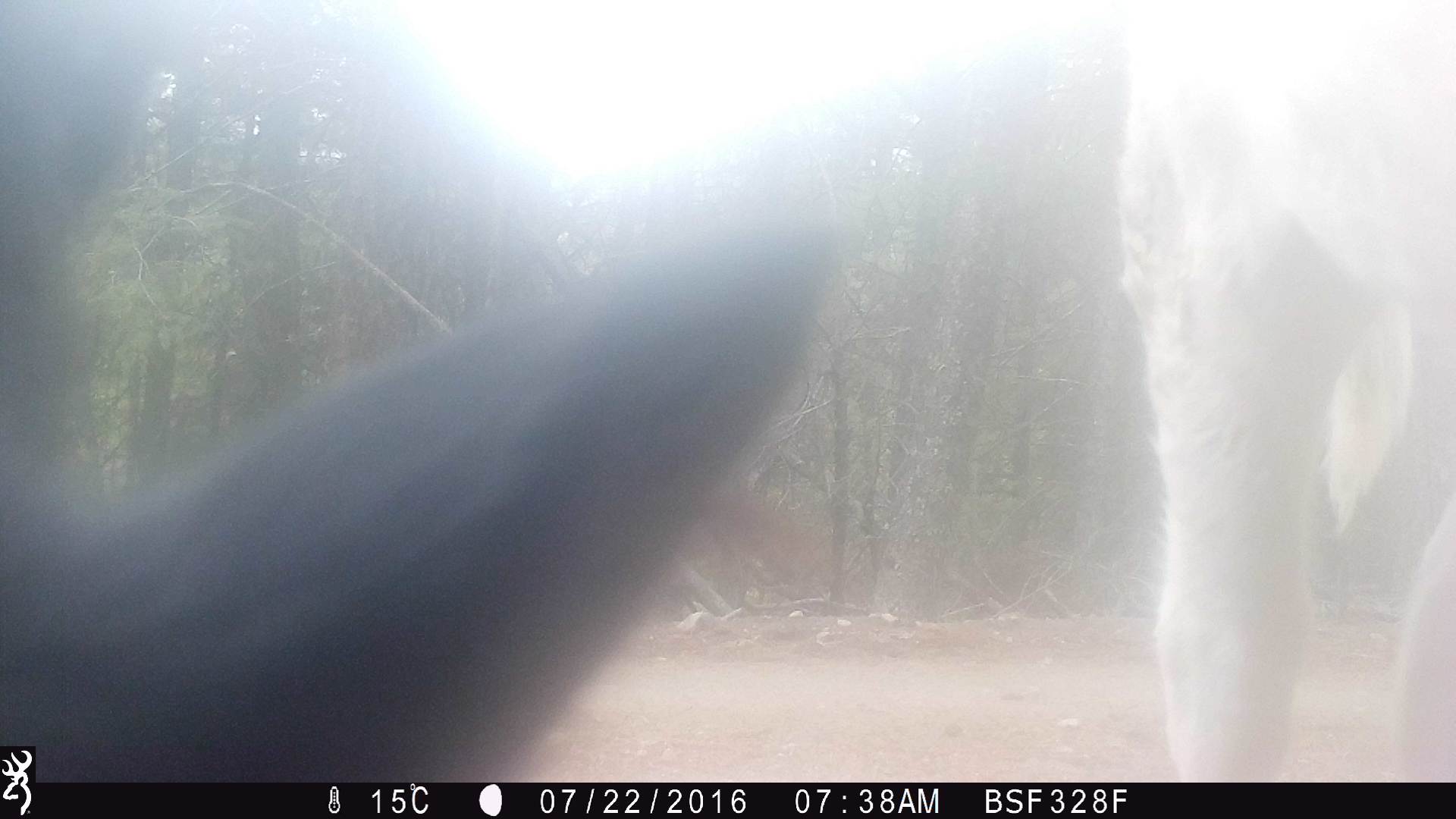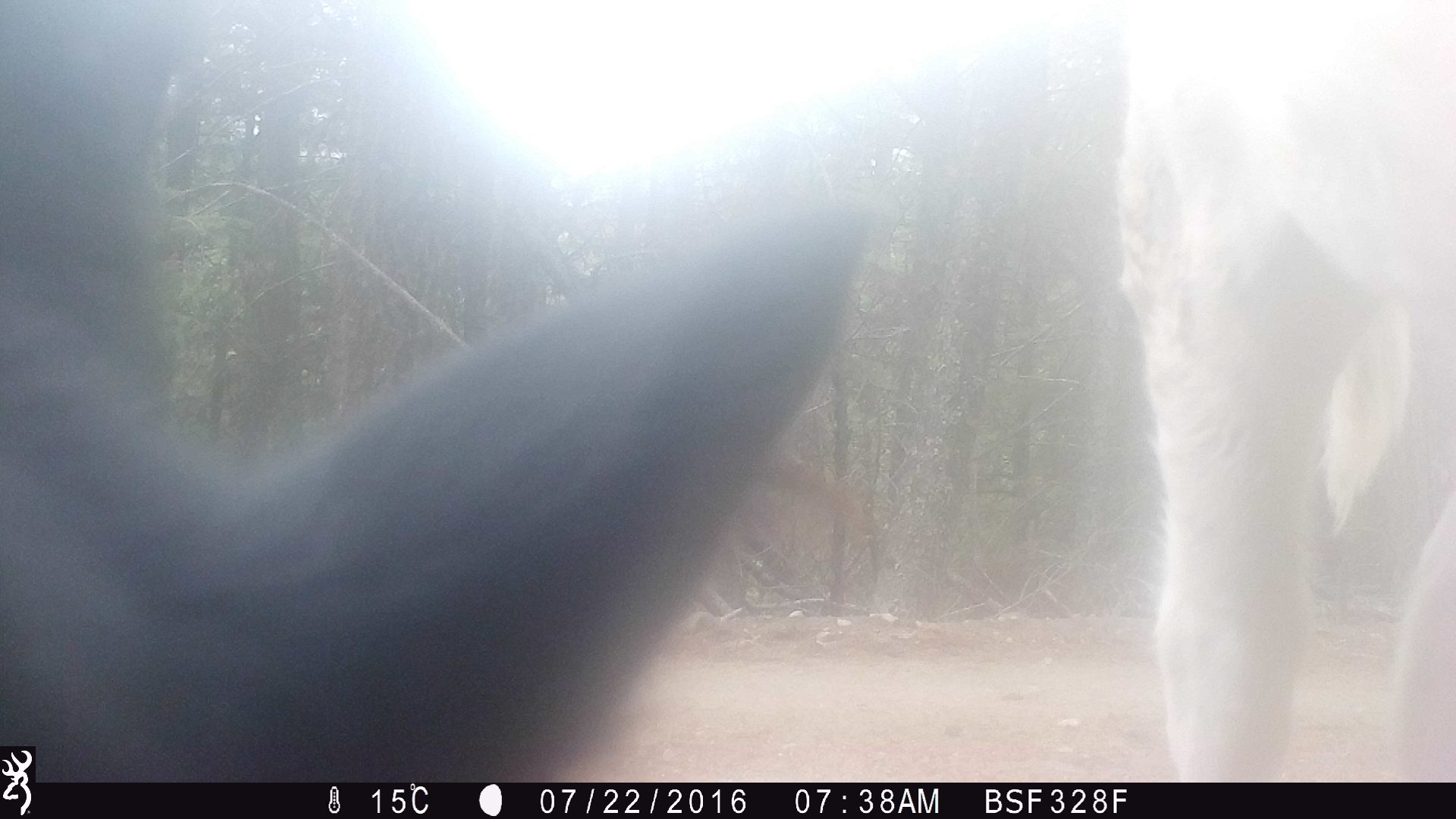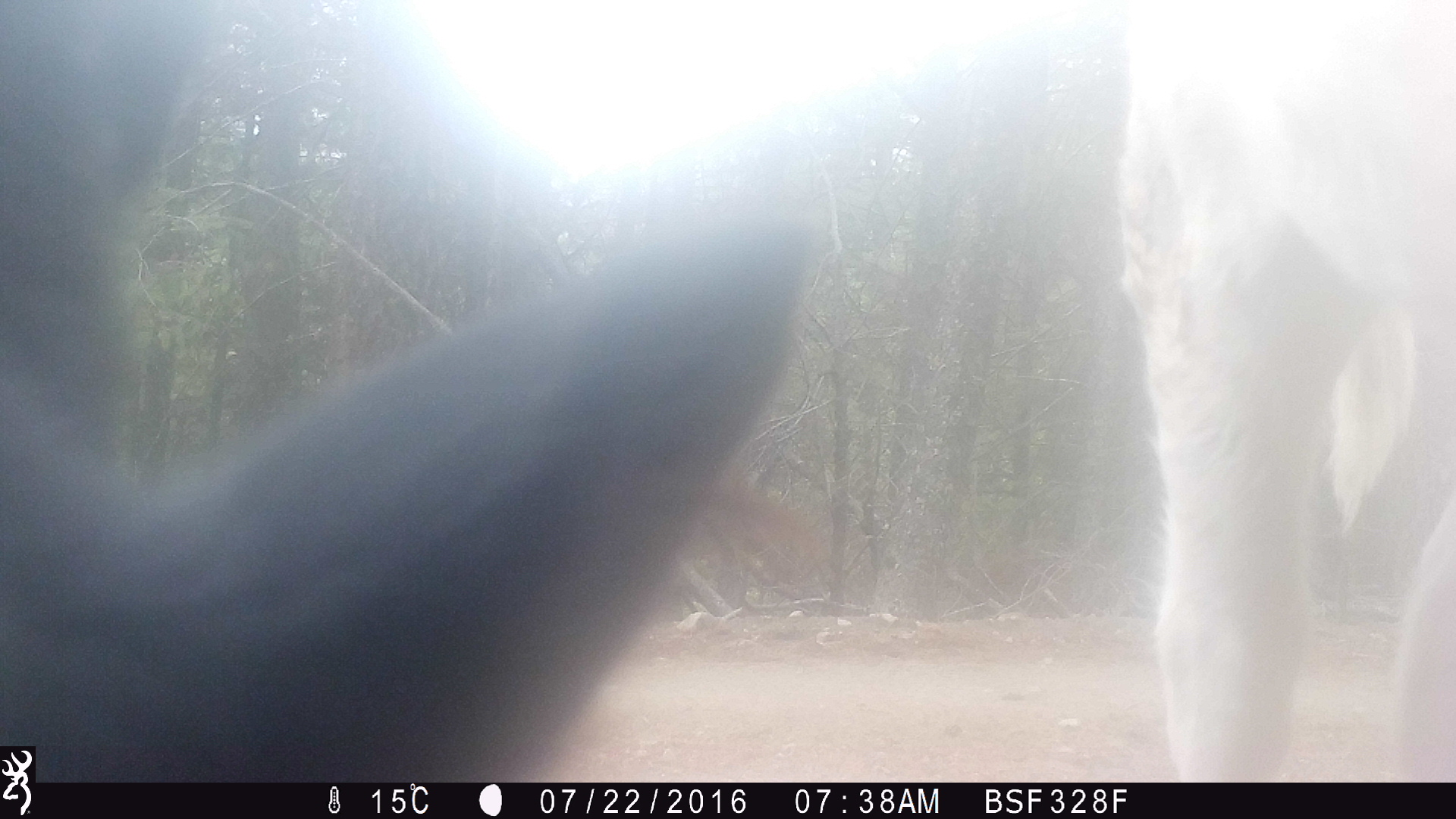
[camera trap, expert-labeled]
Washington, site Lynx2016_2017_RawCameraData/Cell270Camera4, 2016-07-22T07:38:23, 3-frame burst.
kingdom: Animalia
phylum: Chordata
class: Mammalia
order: Artiodactyla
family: Bovidae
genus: Bos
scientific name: Bos taurus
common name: domestic cattle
Domestic cattle (Bos taurus). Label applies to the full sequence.